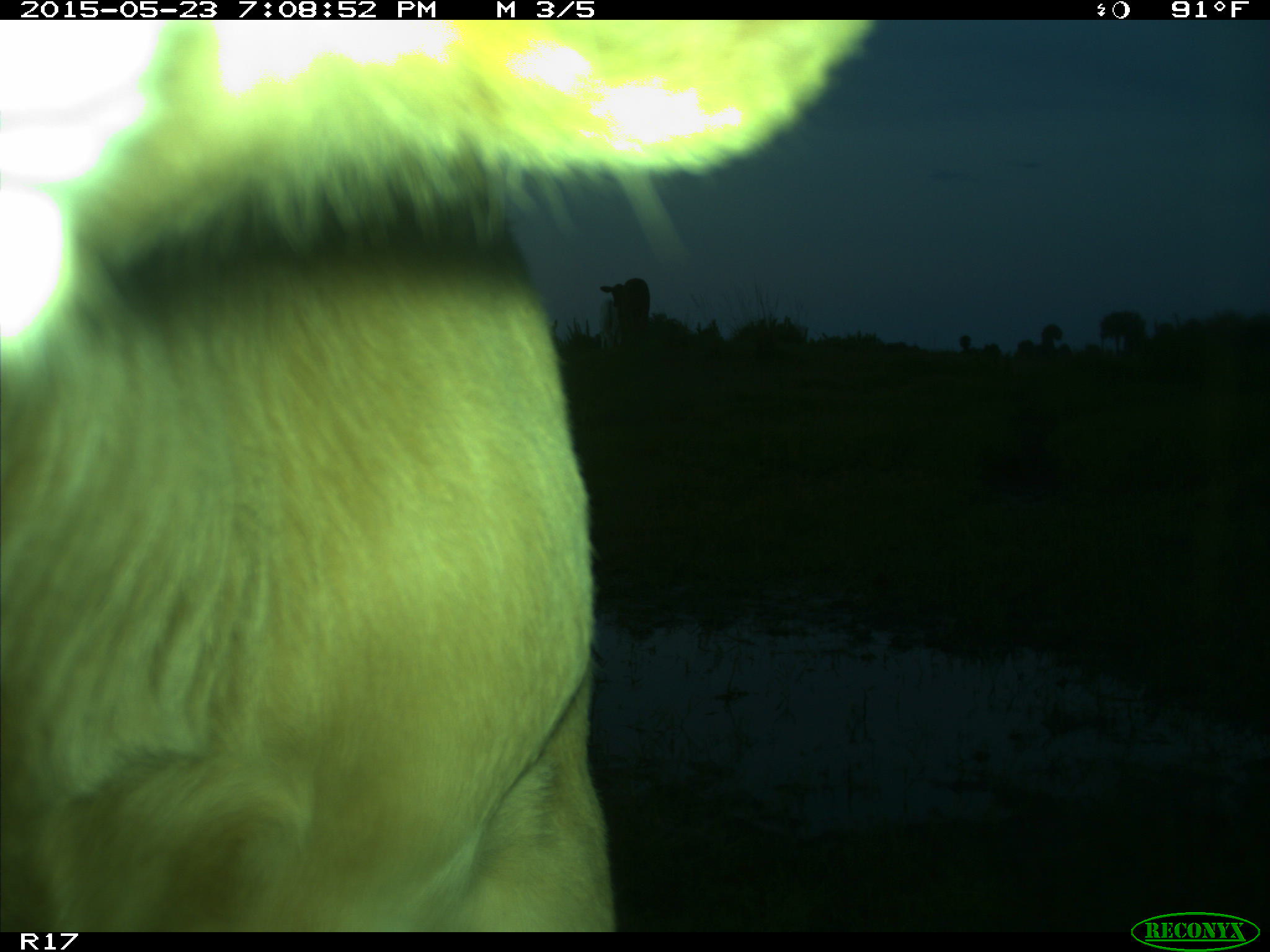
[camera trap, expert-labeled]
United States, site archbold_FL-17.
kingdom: Animalia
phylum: Chordata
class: Mammalia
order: Artiodactyla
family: Bovidae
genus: Bos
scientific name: Bos taurus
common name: domestic cow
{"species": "Bos taurus (domestic cow)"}